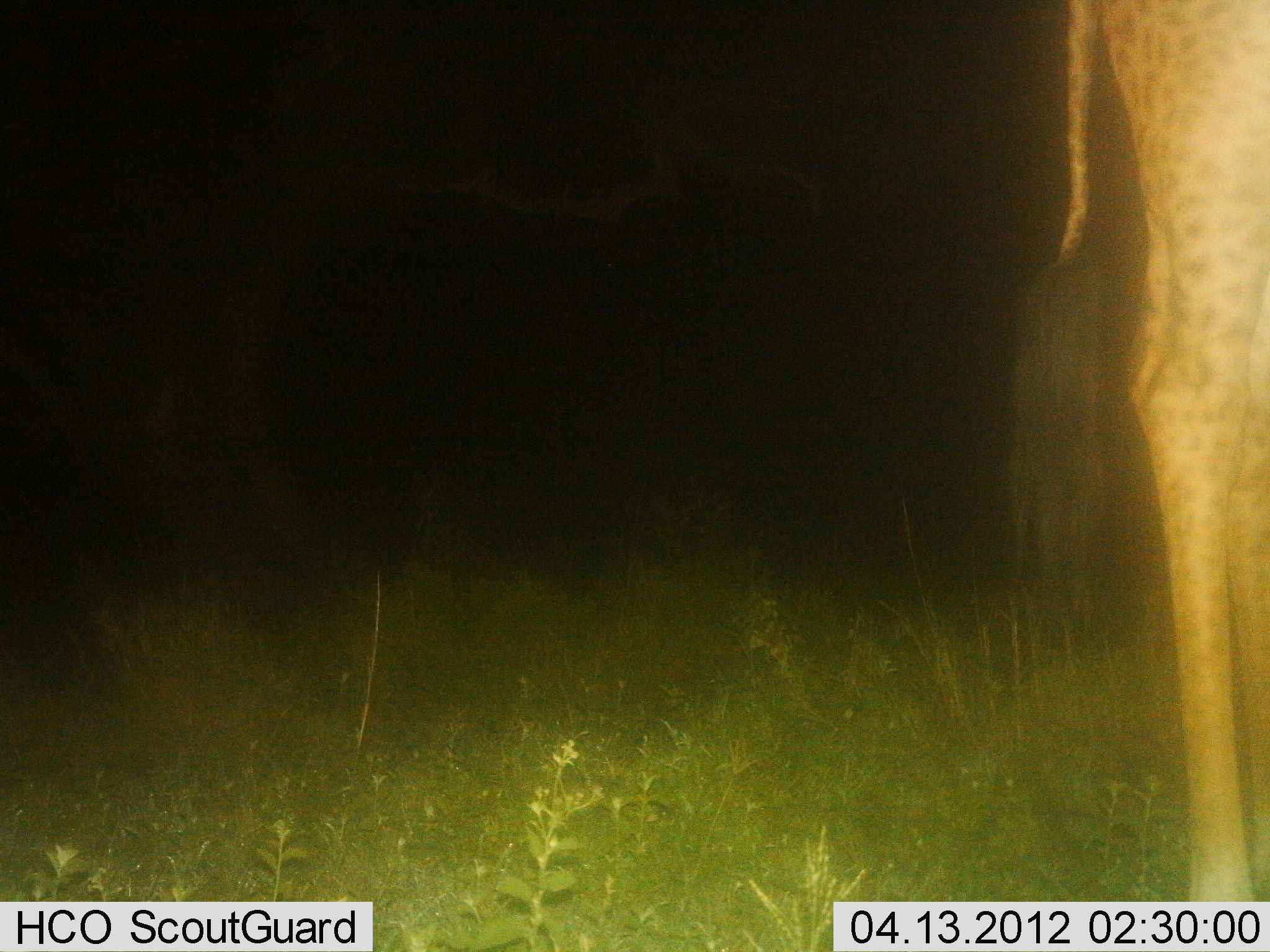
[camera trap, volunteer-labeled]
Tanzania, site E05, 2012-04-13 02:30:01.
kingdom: Animalia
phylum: Chordata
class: Mammalia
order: Artiodactyla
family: Giraffidae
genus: Giraffa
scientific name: Giraffa camelopardalis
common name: giraffe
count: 1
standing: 96%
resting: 0%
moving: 4%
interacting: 0%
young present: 0%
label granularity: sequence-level